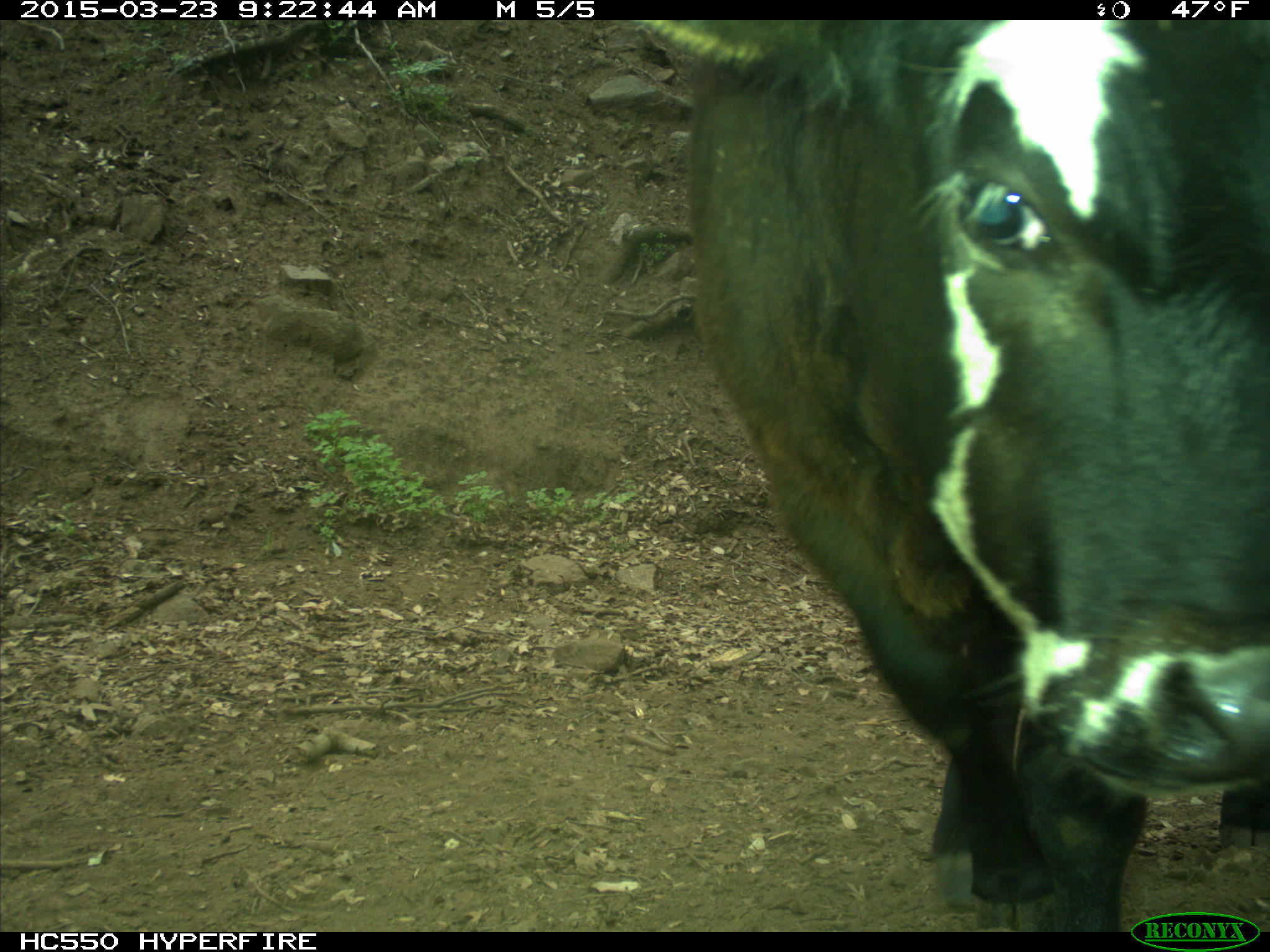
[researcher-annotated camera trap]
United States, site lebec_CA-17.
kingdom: Animalia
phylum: Chordata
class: Mammalia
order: Artiodactyla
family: Bovidae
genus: Bos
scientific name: Bos taurus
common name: domestic cow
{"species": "Bos taurus (domestic cow)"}